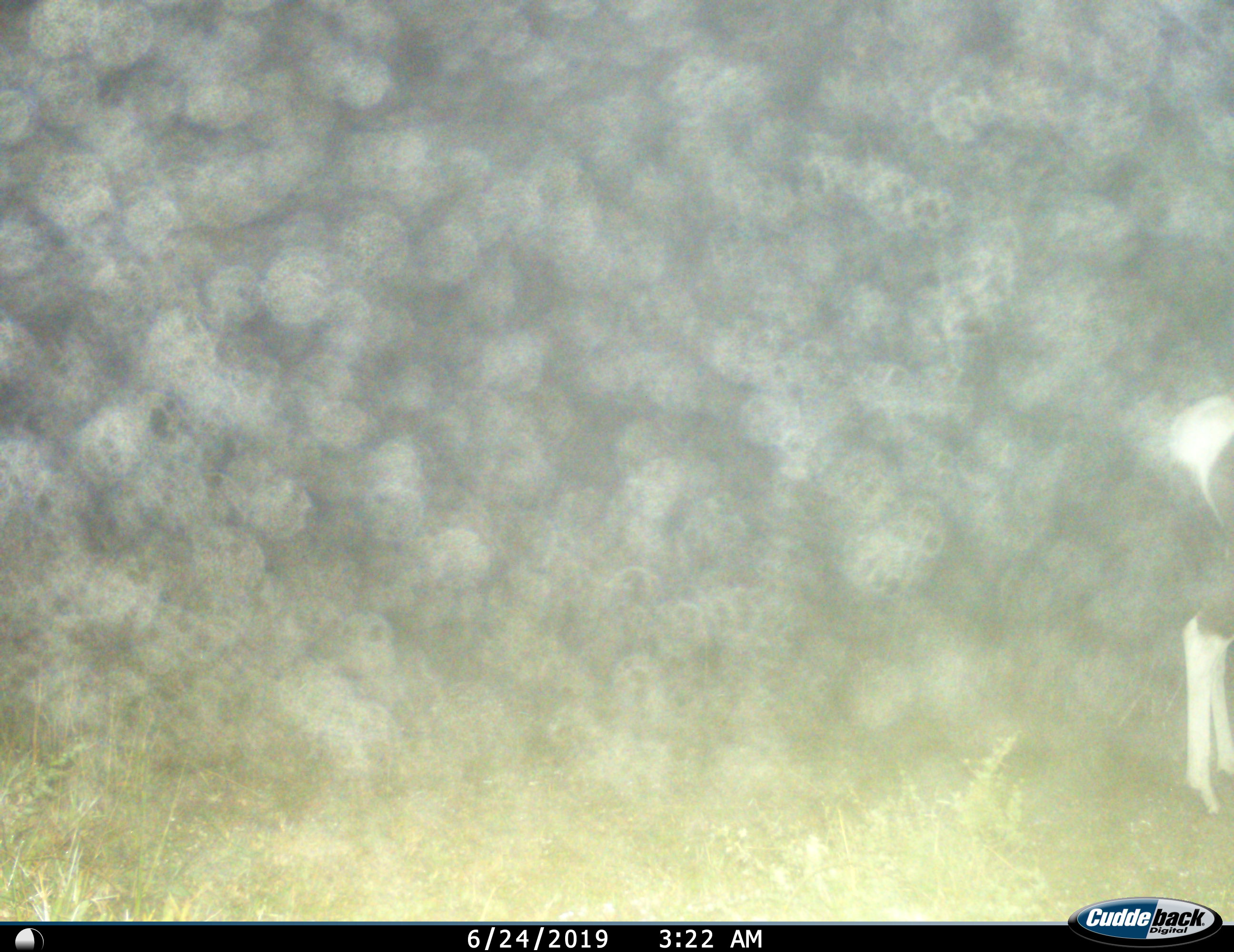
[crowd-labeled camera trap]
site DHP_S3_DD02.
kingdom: Animalia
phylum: Chordata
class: Mammalia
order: Artiodactyla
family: Bovidae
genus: Damaliscus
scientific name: Damaliscus pygargus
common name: bontebok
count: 1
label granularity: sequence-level